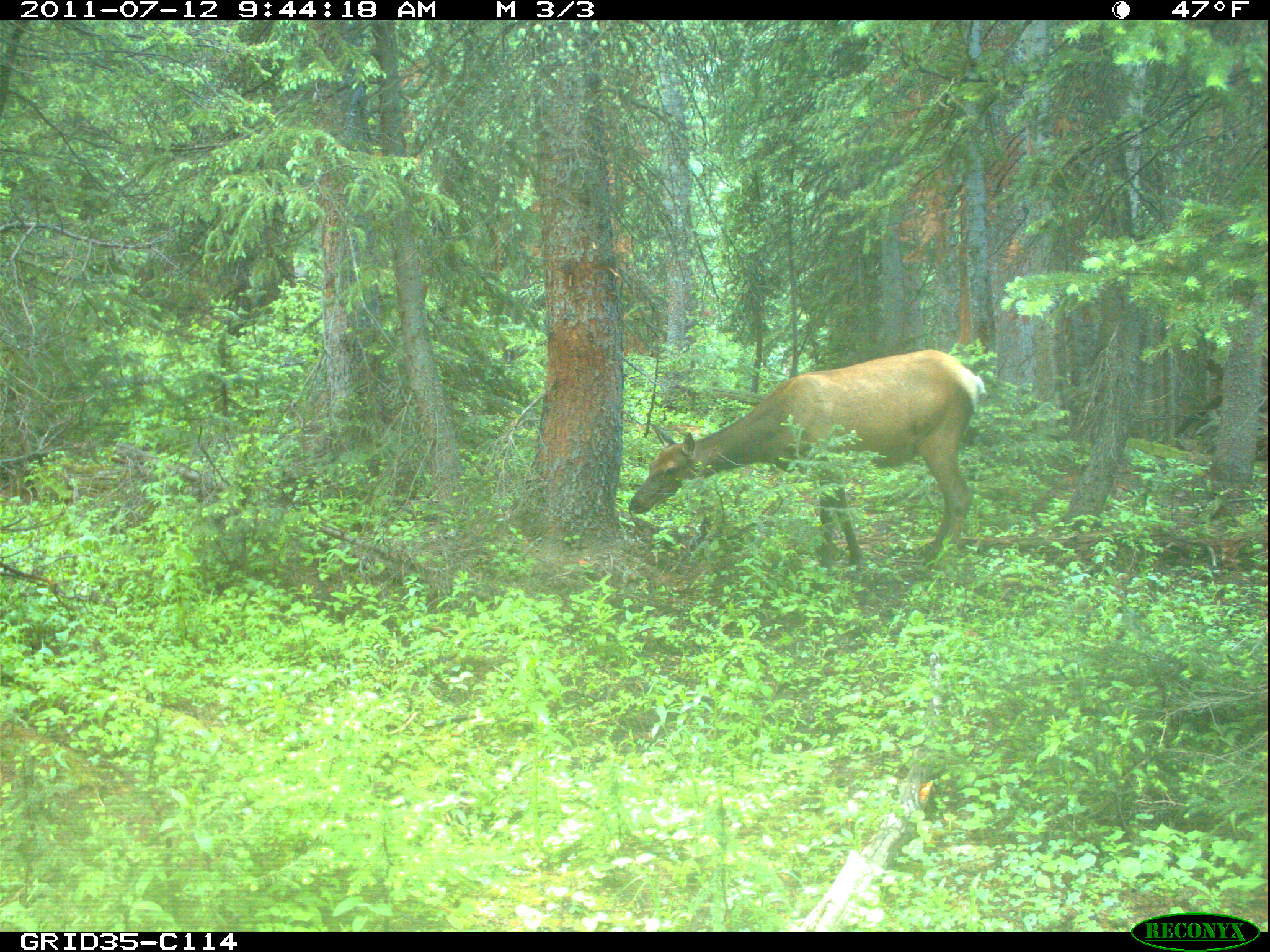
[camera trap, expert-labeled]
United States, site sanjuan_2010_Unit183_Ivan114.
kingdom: Animalia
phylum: Chordata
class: Mammalia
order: Artiodactyla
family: Cervidae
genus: Cervus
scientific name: Cervus elaphus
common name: red deer